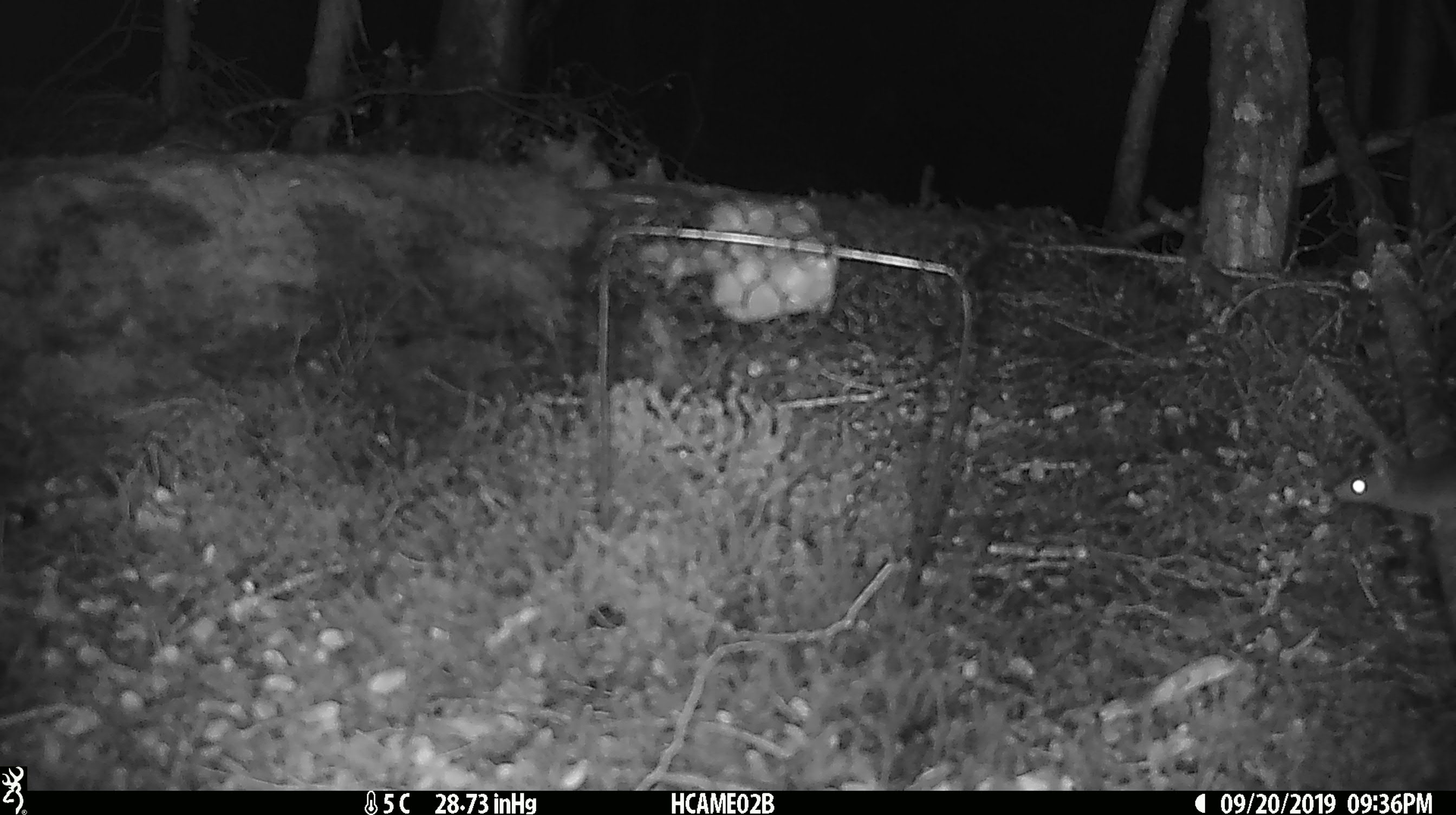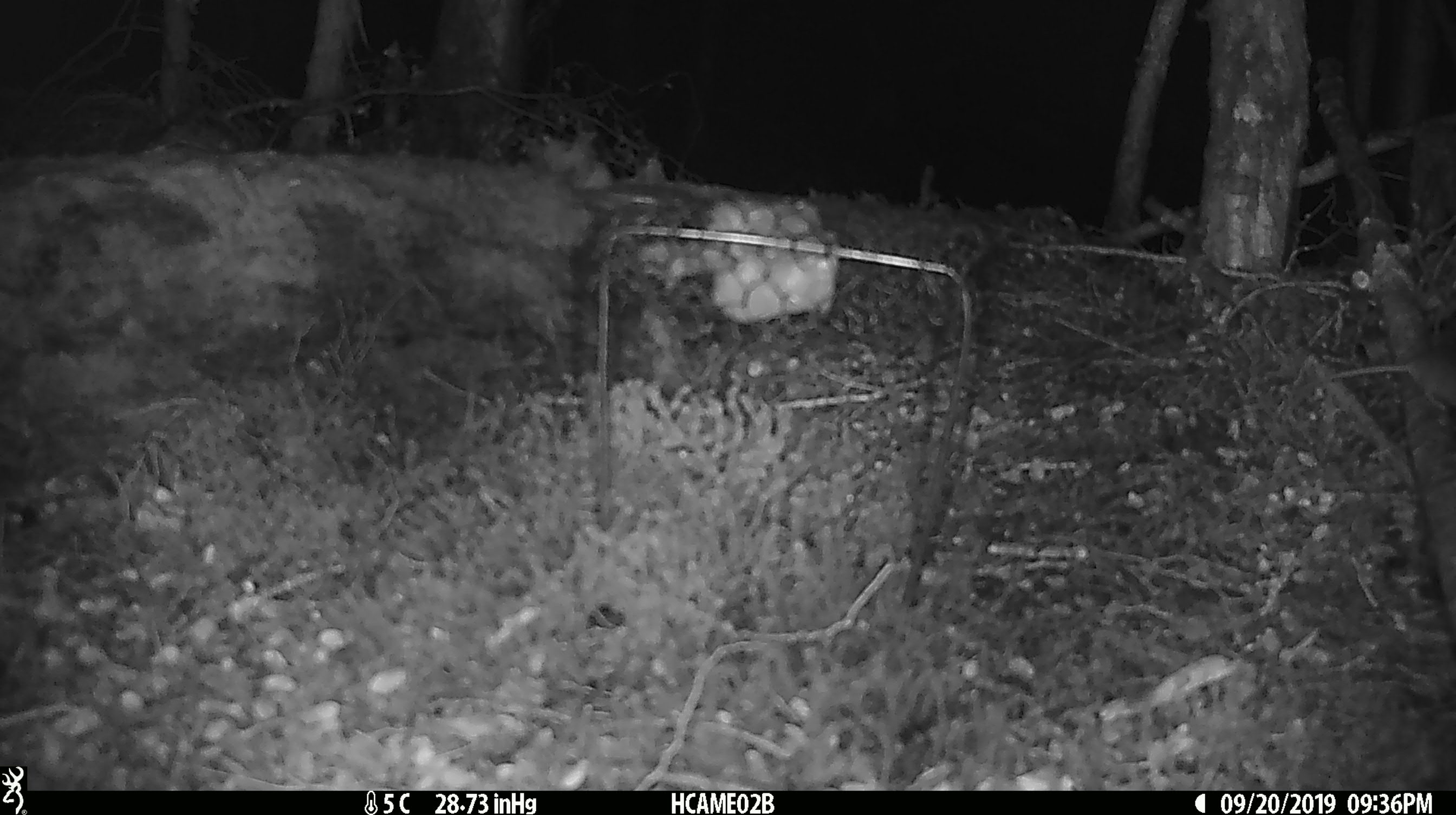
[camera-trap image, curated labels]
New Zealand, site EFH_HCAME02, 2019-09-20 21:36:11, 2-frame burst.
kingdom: Animalia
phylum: Chordata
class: Mammalia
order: Rodentia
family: Muridae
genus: Mus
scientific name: Mus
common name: mouse